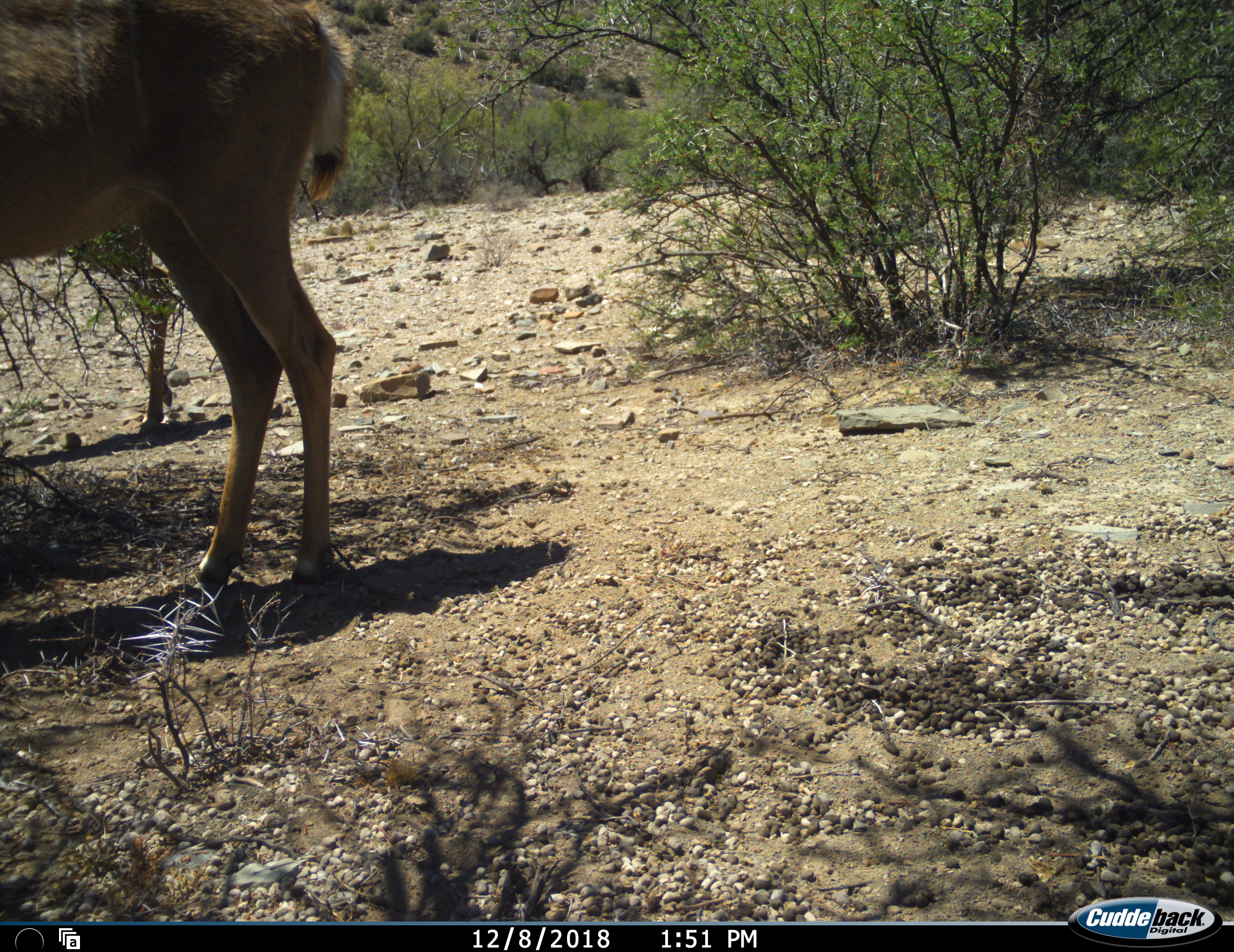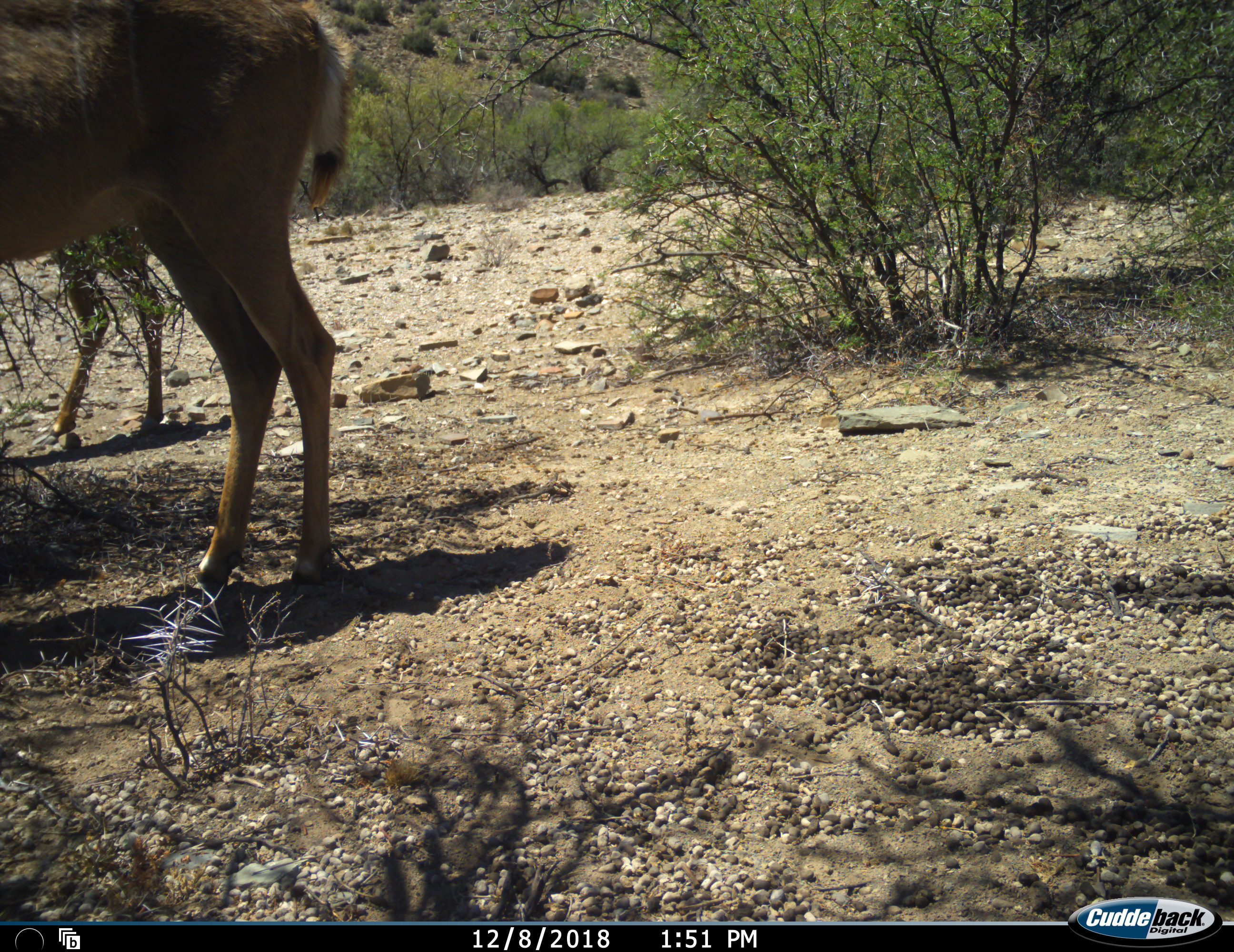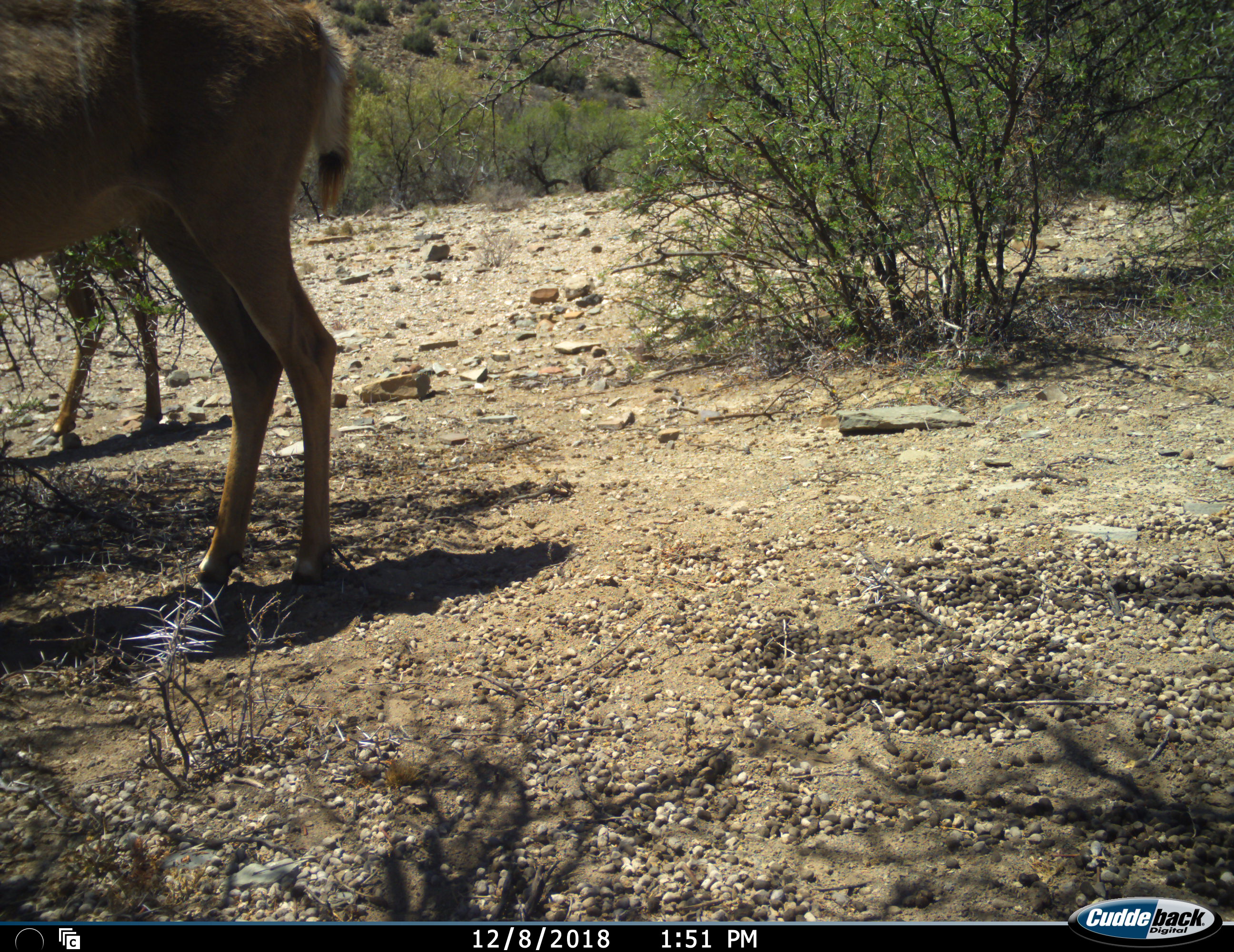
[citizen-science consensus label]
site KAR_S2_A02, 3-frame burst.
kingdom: Animalia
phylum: Chordata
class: Mammalia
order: Artiodactyla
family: Bovidae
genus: Tragelaphus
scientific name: Tragelaphus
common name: kudu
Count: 2.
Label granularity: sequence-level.